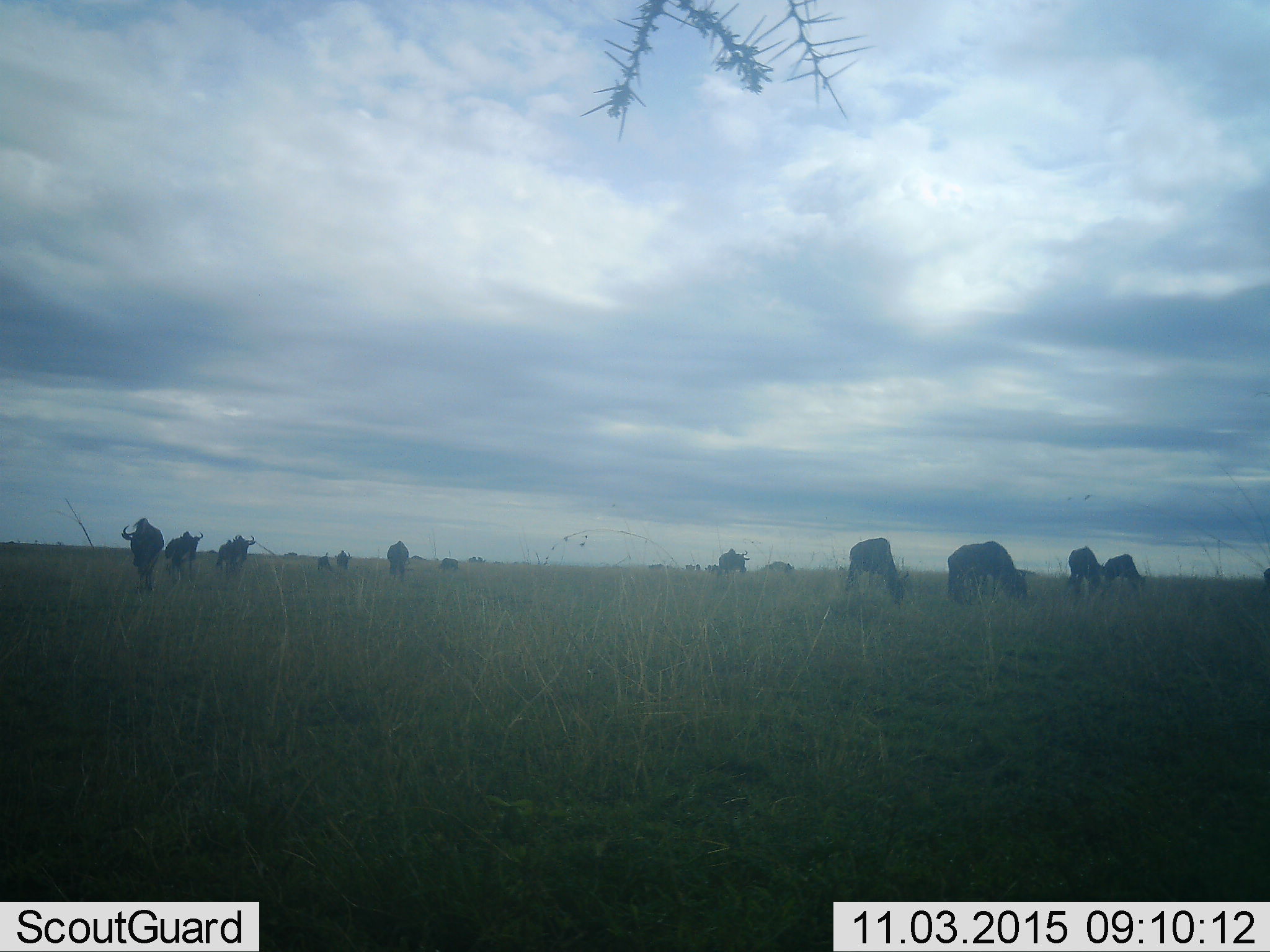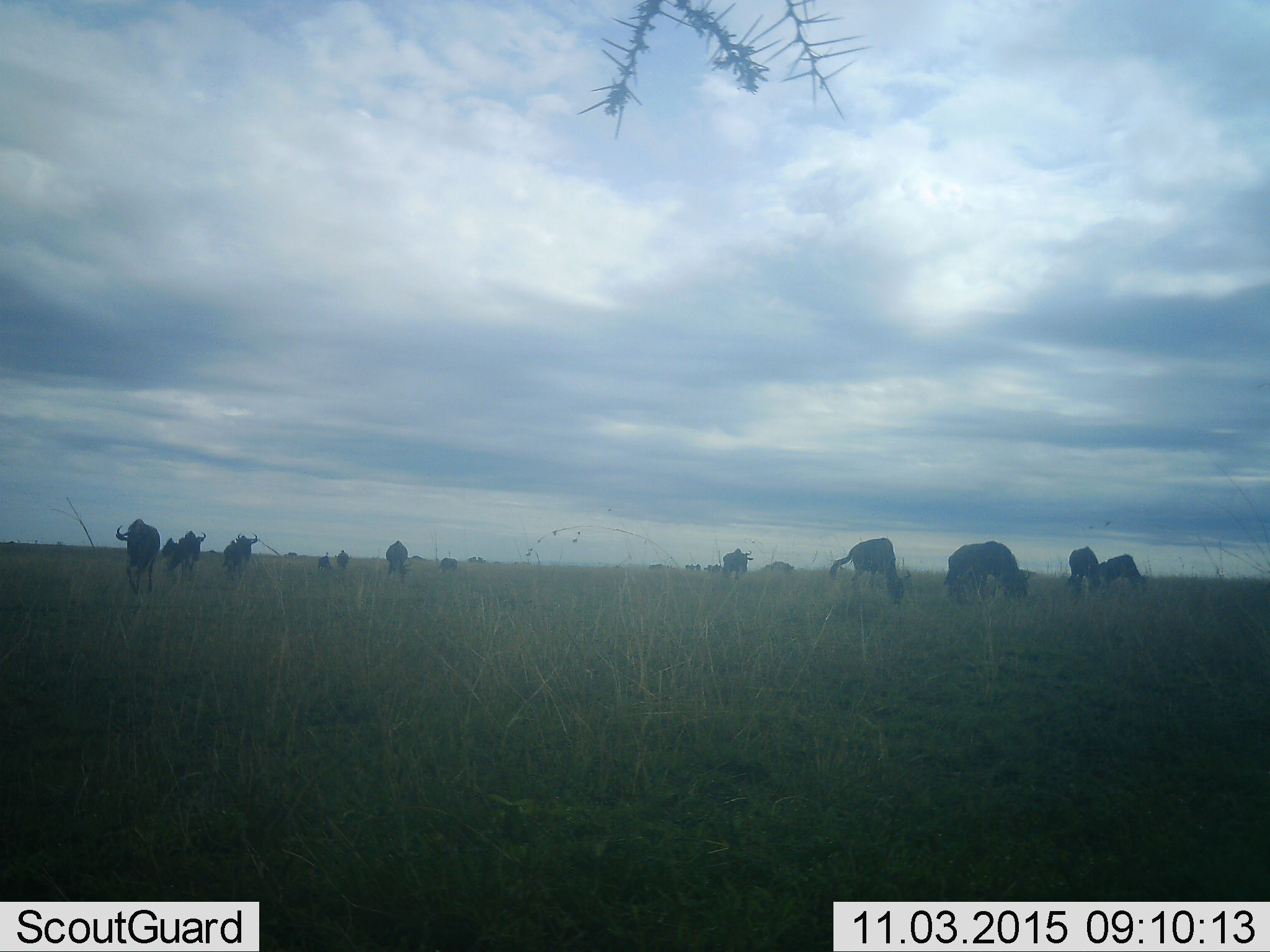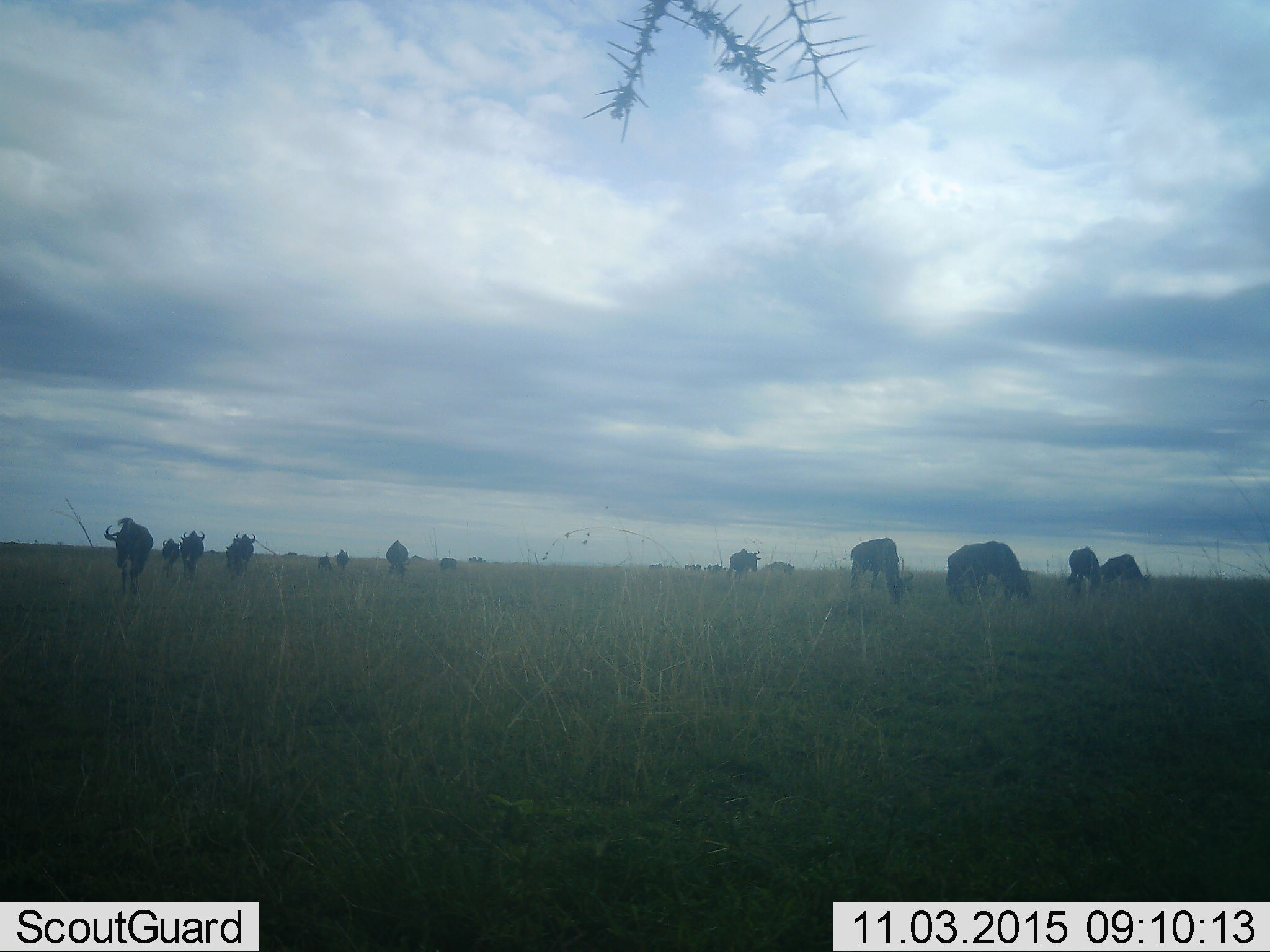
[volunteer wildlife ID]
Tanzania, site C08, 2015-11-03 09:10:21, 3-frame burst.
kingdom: Animalia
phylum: Chordata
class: Mammalia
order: Artiodactyla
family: Bovidae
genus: Connochaetes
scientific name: Connochaetes taurinus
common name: blue wildebeest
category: wildebeest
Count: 11-50.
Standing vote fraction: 50%.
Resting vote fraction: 0%.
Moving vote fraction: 58%.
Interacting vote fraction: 8%.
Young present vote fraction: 17%.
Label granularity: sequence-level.